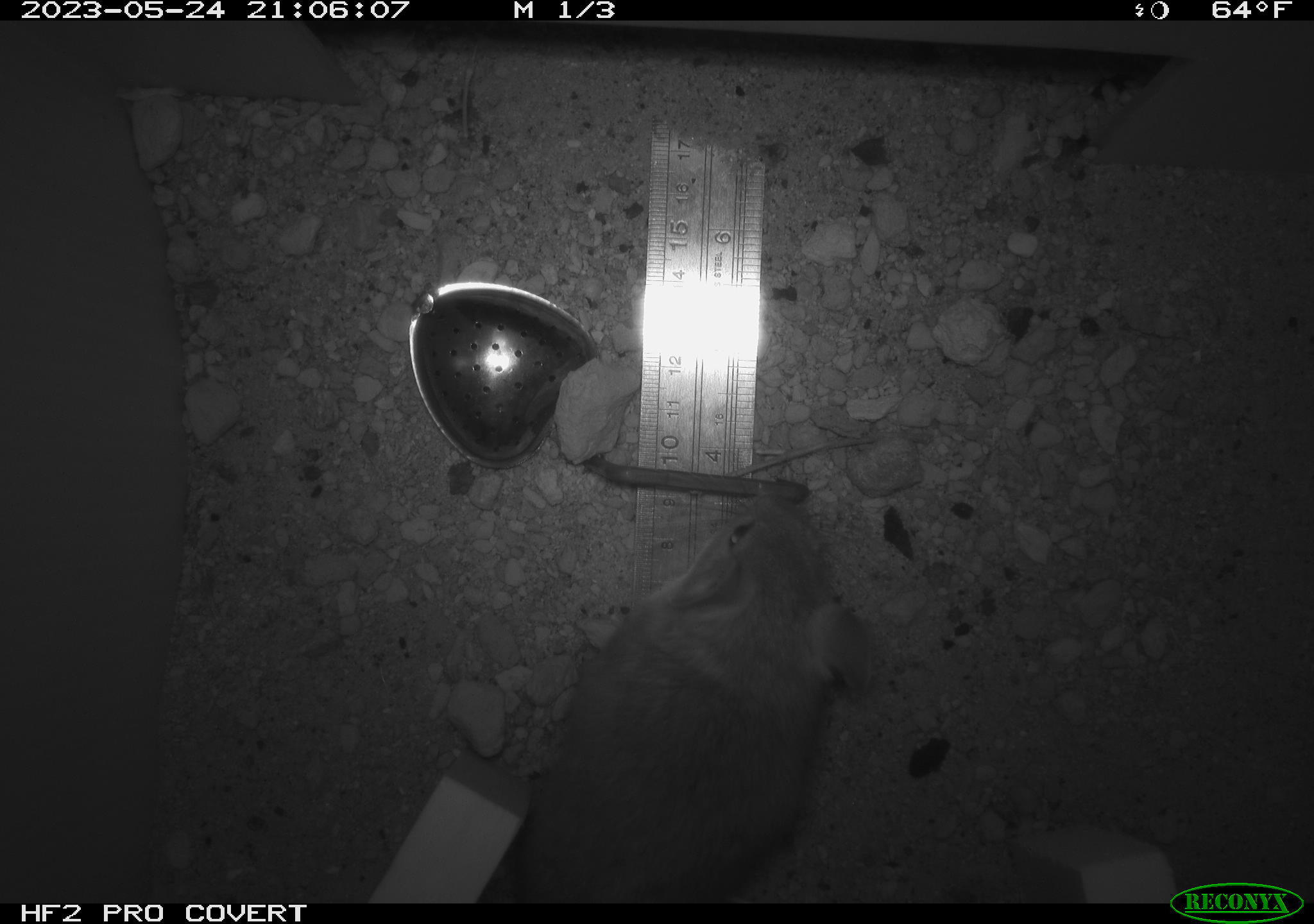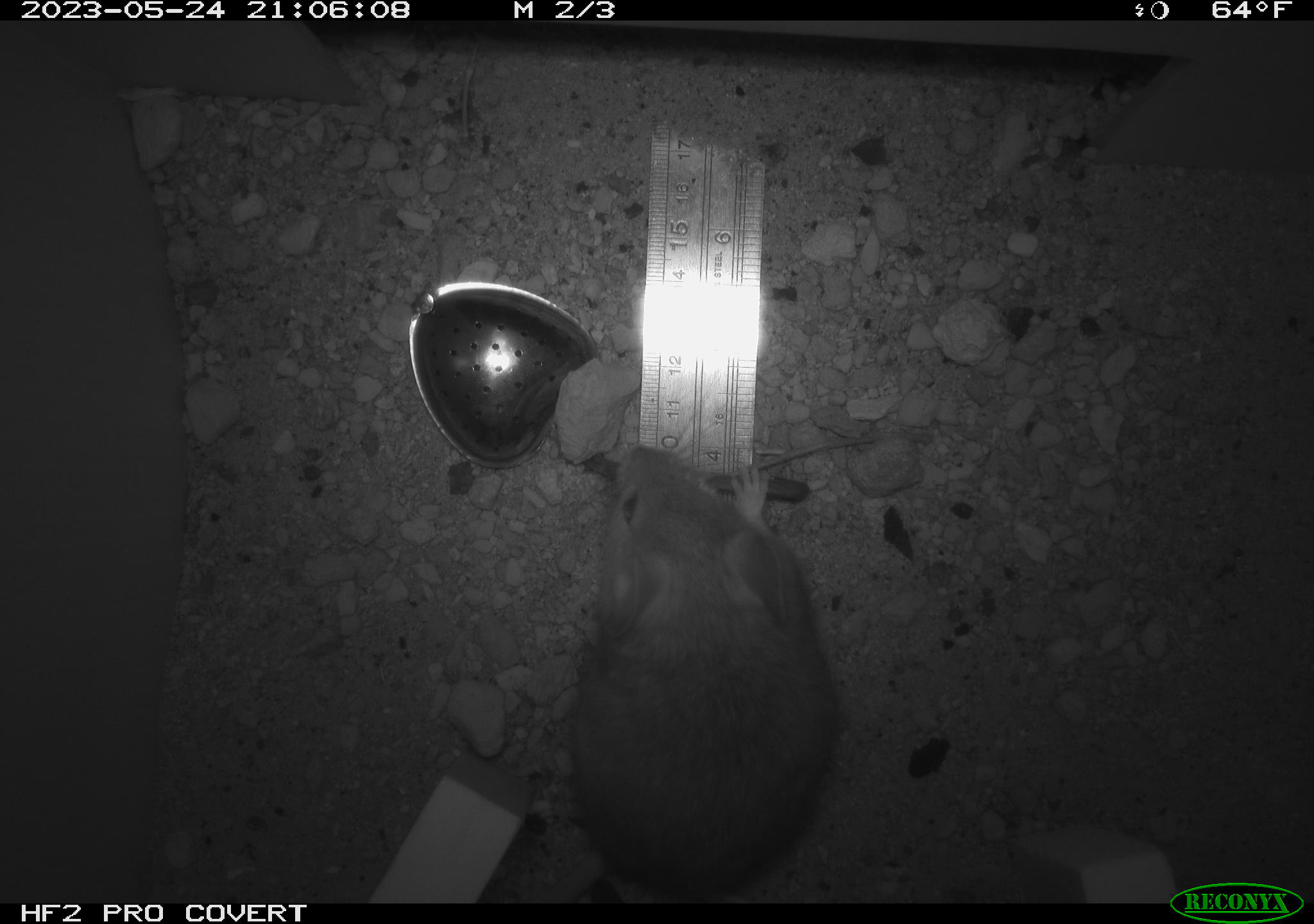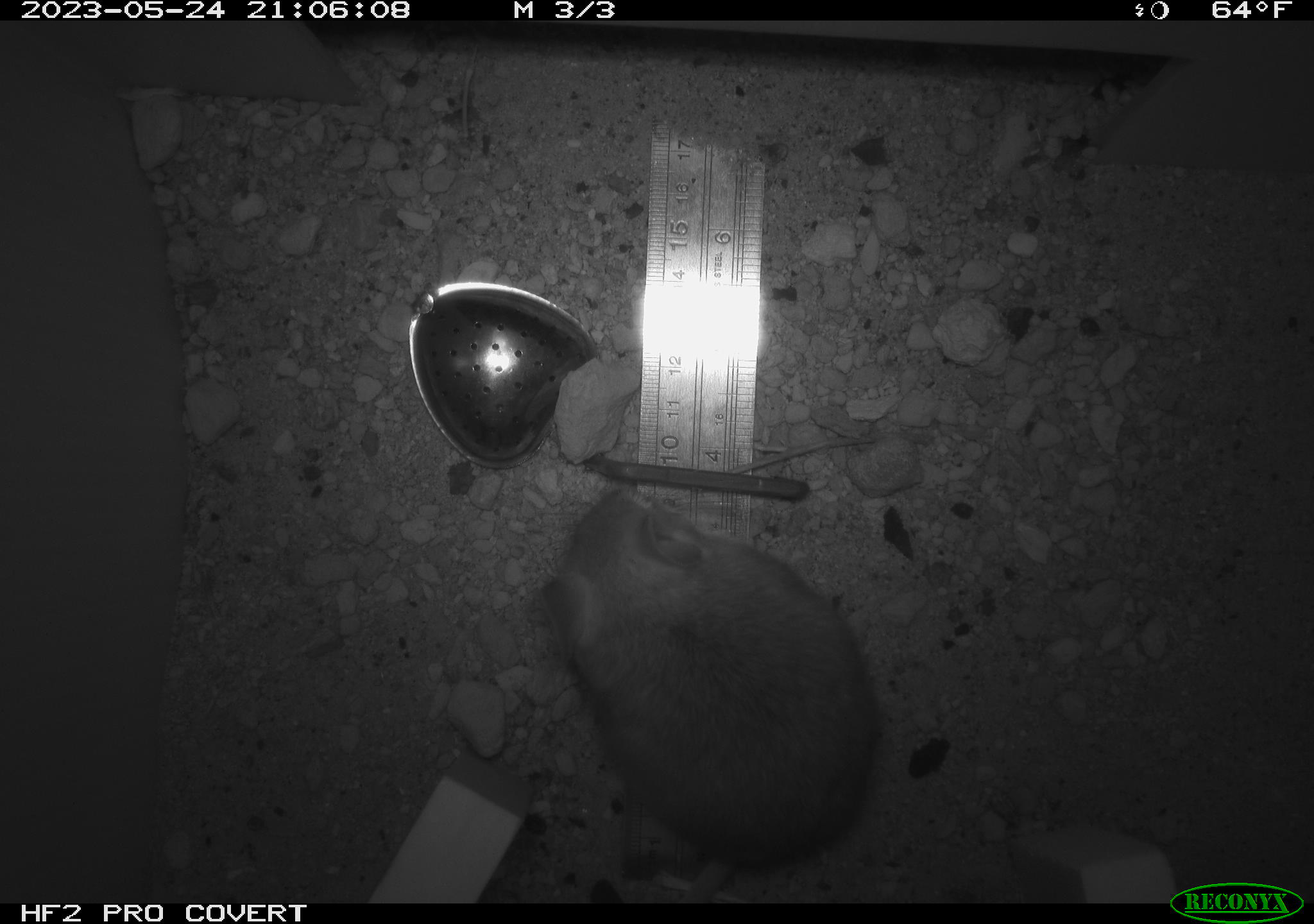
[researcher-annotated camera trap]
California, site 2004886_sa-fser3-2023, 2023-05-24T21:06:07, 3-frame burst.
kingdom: Animalia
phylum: Chordata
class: Mammalia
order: Rodentia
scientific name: Rodentia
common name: mouse species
Mouse species (Rodentia).